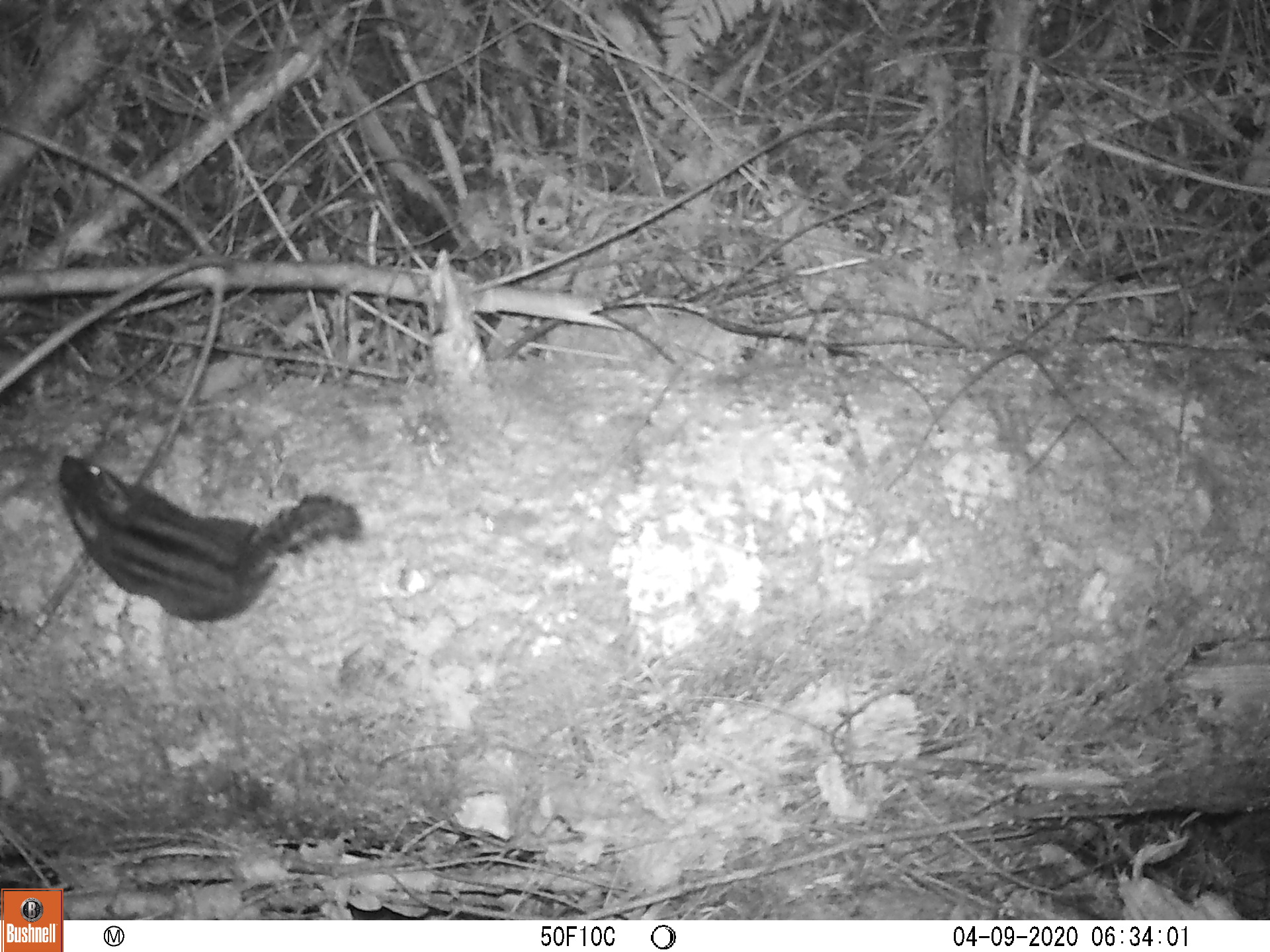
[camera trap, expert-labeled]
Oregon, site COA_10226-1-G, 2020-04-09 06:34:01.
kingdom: Animalia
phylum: Chordata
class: Mammalia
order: Rodentia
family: Sciuridae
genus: Neotamias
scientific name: Neotamias townsendii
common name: townsend's chipmunk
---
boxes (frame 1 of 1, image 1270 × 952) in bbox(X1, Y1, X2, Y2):
townsend's chipmunk: bbox(47, 443, 366, 630)